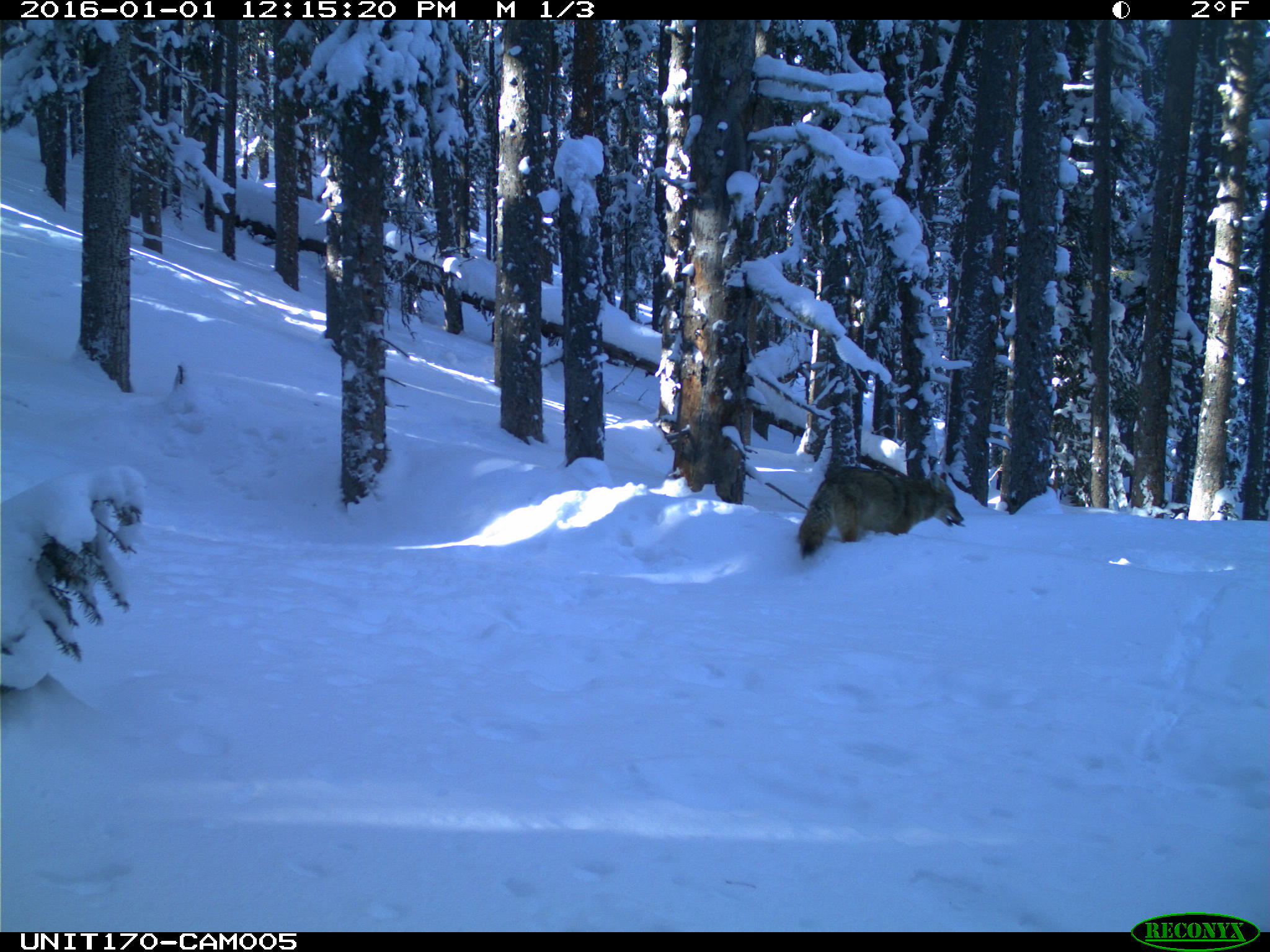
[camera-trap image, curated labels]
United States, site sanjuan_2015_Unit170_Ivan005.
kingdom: Animalia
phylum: Chordata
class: Mammalia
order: Carnivora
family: Canidae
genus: Canis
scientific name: Canis latrans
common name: coyote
Canis latrans (coyote).